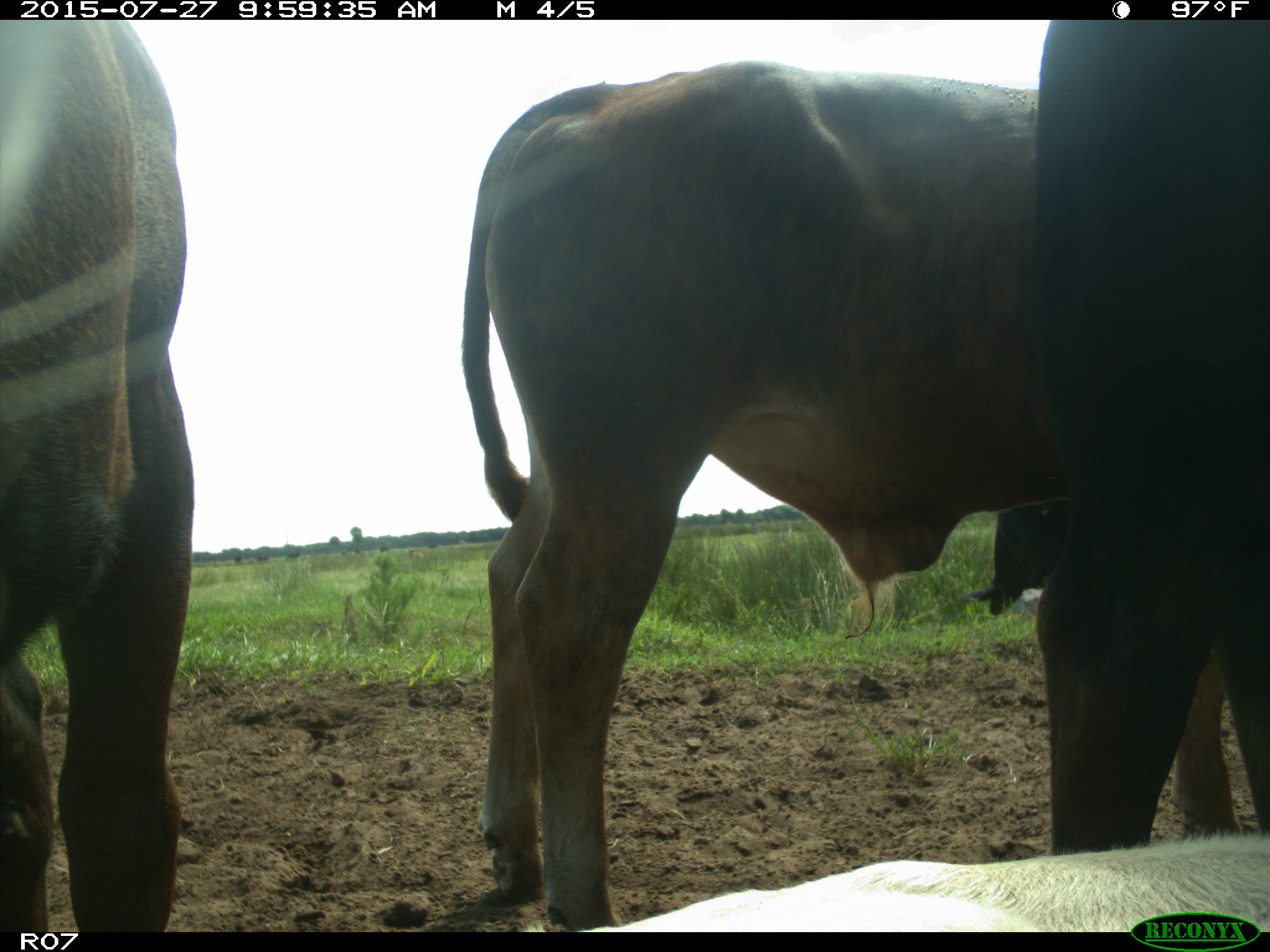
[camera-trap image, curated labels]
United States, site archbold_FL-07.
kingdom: Animalia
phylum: Chordata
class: Mammalia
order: Artiodactyla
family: Bovidae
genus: Bos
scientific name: Bos taurus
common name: domestic cow